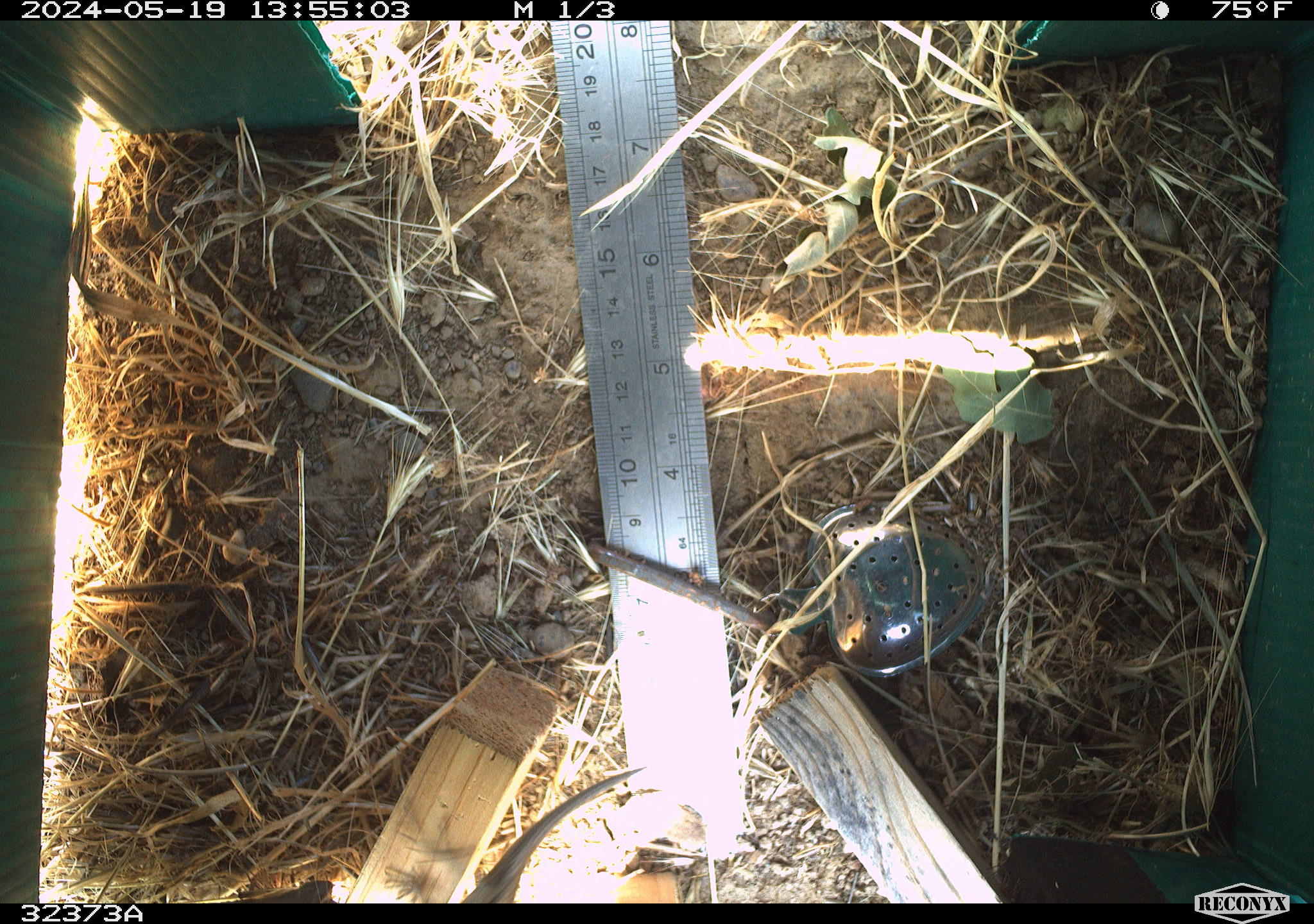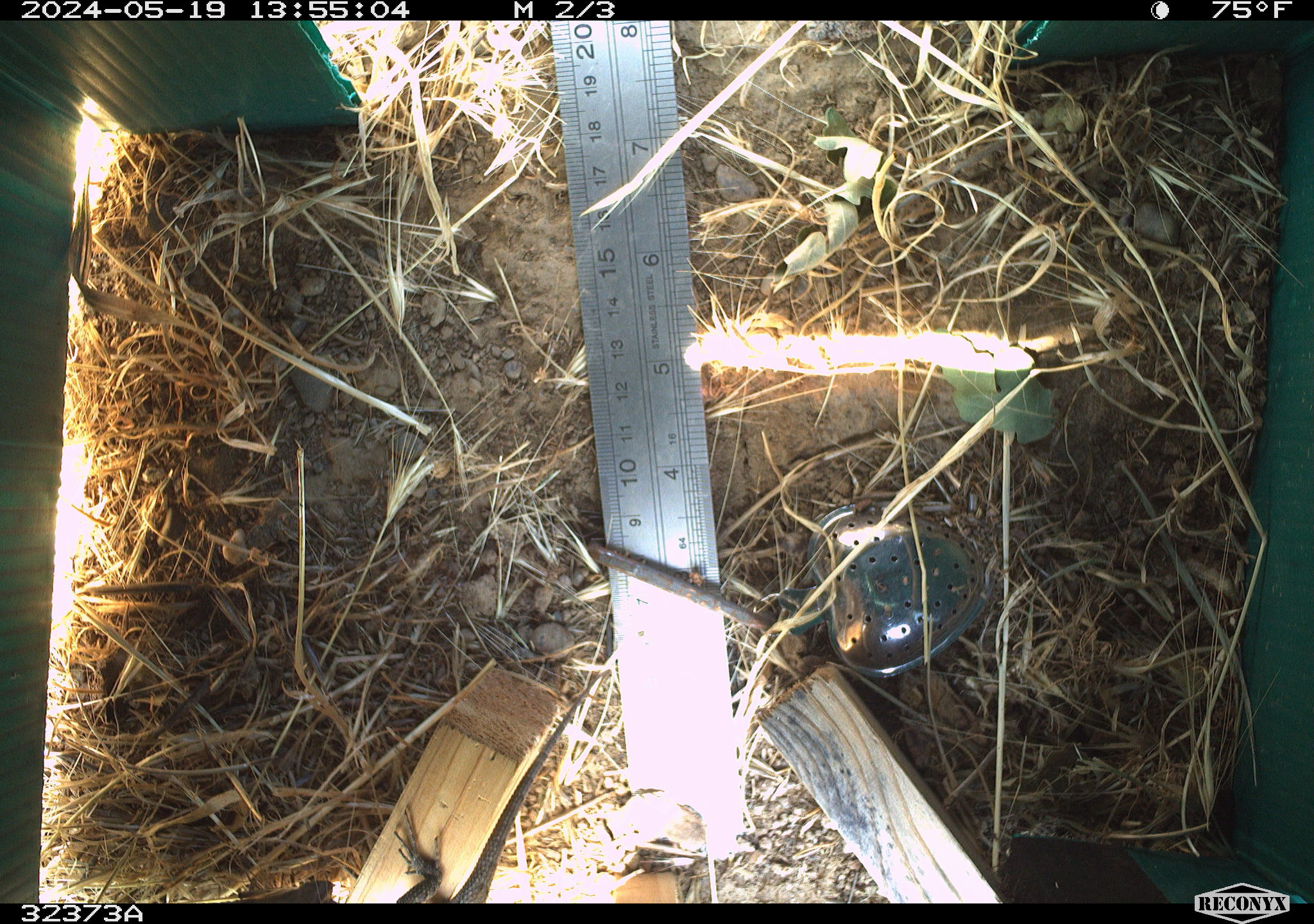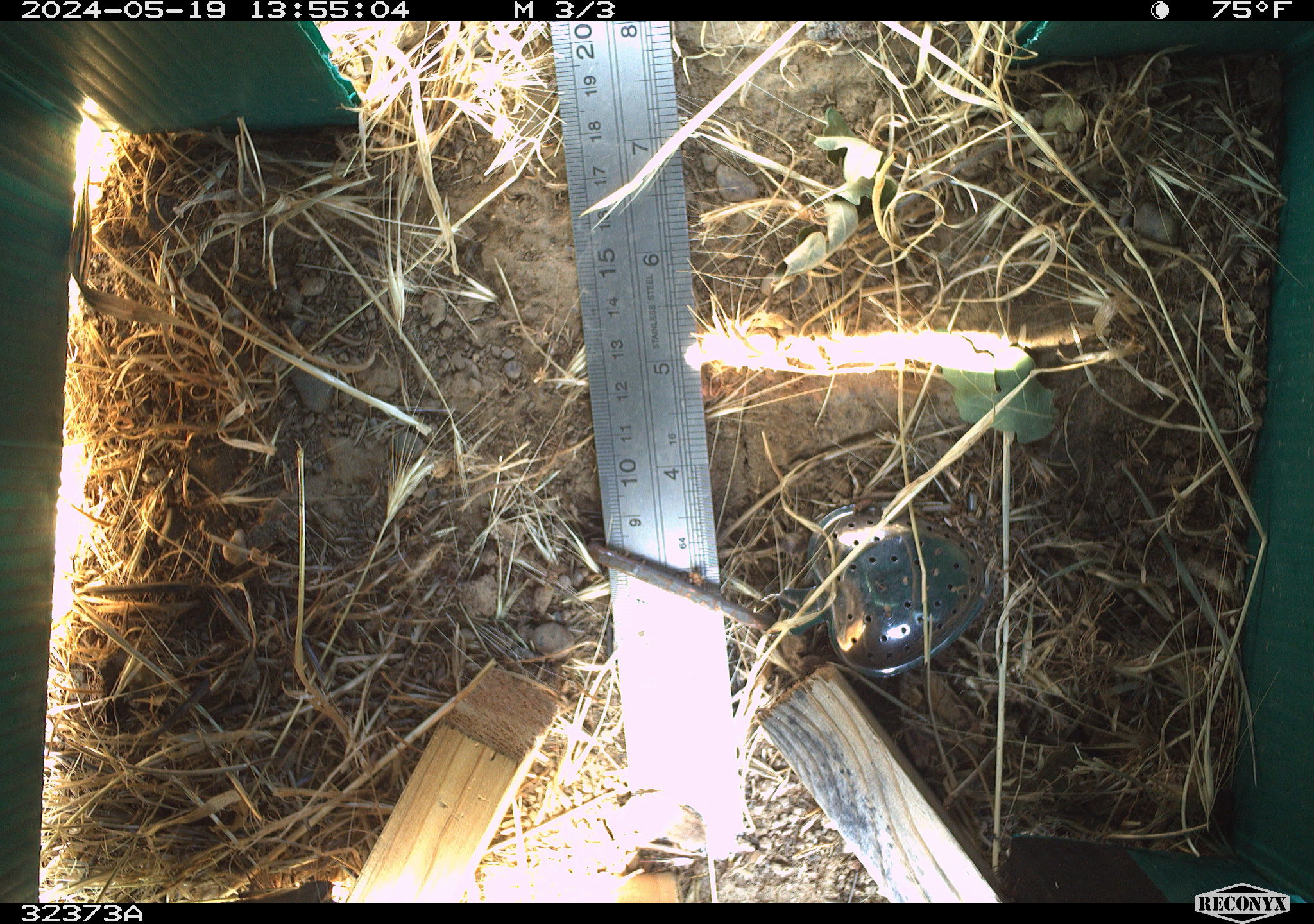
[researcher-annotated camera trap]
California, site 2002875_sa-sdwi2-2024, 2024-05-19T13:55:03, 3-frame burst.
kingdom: Animalia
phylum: Chordata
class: Reptilia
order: Squamata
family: Phrynosomatidae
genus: Sceloporus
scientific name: Sceloporus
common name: spiny lizards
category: sceloporus species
Sceloporus species (spiny lizards) (Sceloporus).